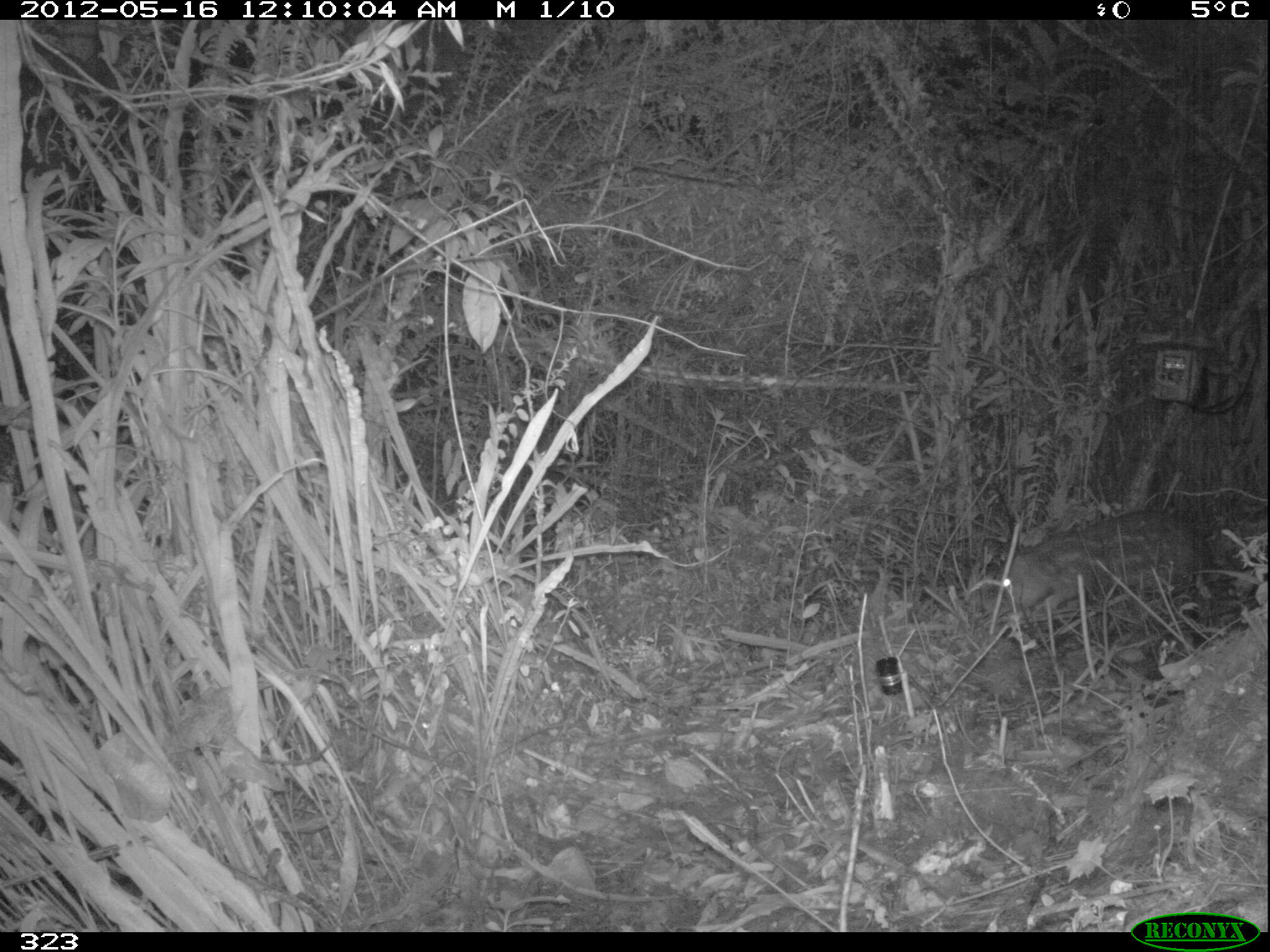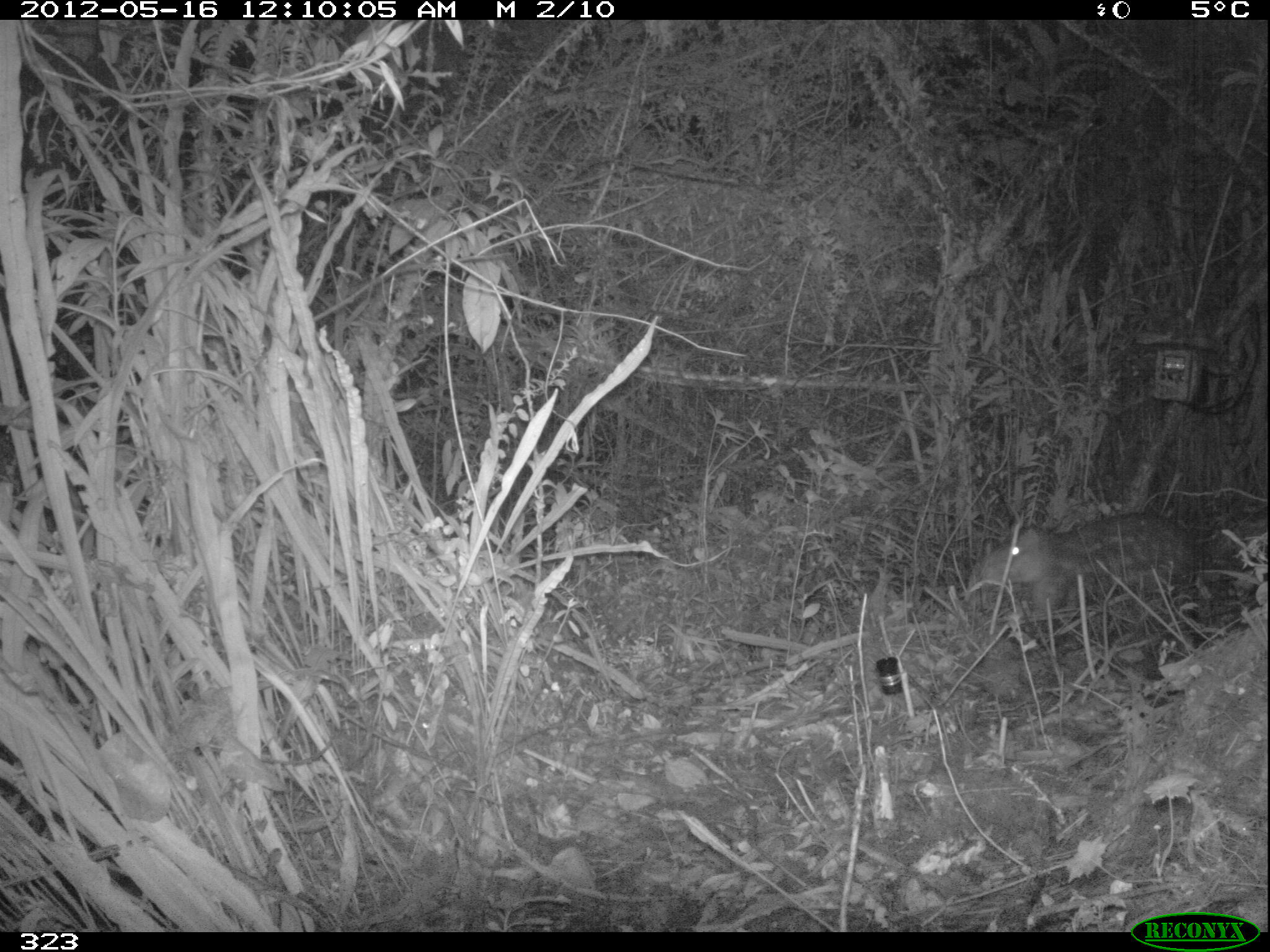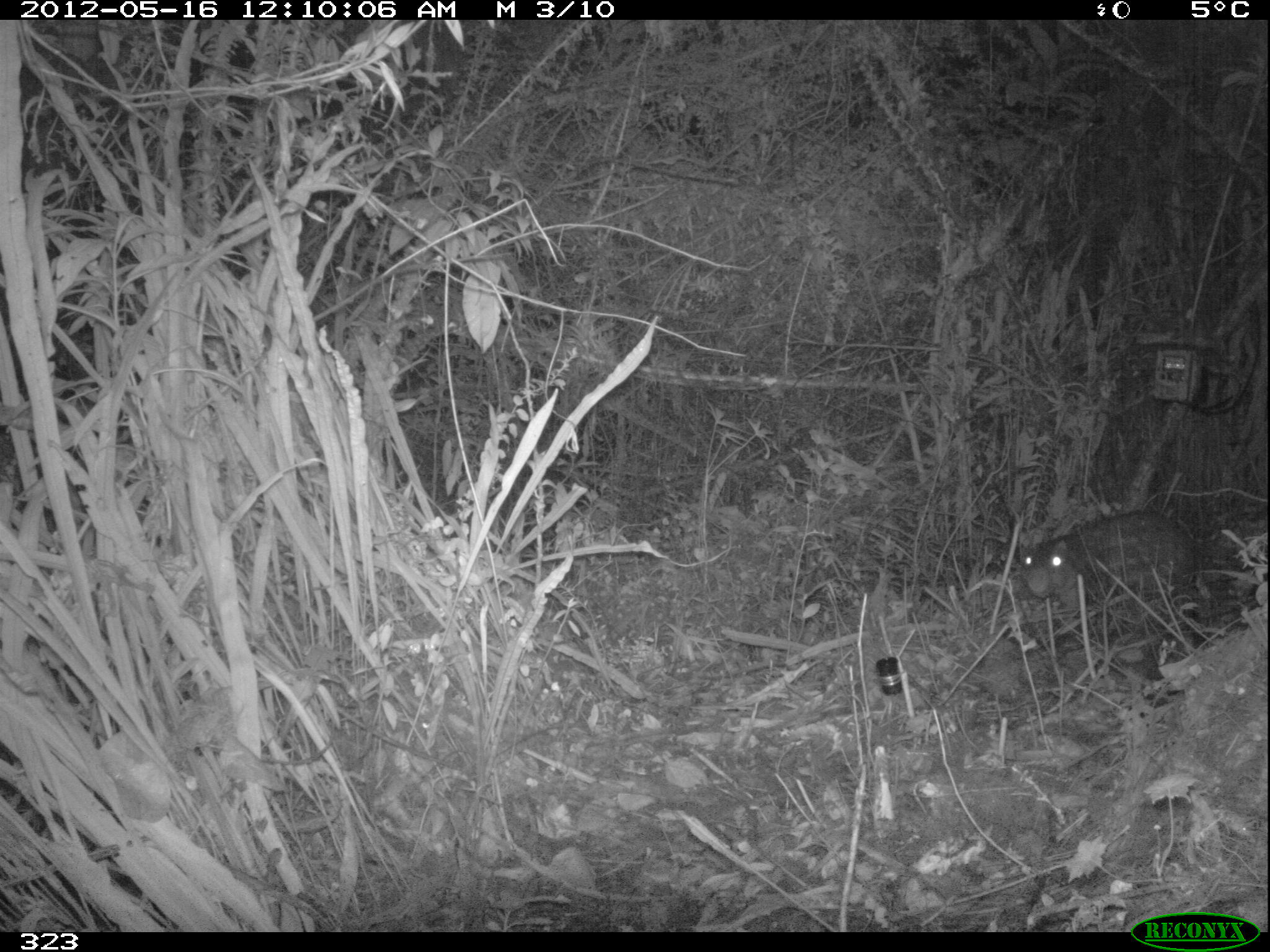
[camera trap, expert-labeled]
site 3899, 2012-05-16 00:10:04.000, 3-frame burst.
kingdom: Animalia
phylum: Chordata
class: Mammalia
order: Rodentia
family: Cuniculidae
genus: Cuniculus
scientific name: Cuniculus taczanowskii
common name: mountain paca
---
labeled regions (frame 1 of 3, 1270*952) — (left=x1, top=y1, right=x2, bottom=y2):
cuniculus taczanowskii: (left=1003, top=514, right=1214, bottom=612)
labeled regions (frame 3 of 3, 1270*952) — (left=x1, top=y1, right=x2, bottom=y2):
cuniculus taczanowskii: (left=1018, top=511, right=1194, bottom=607)